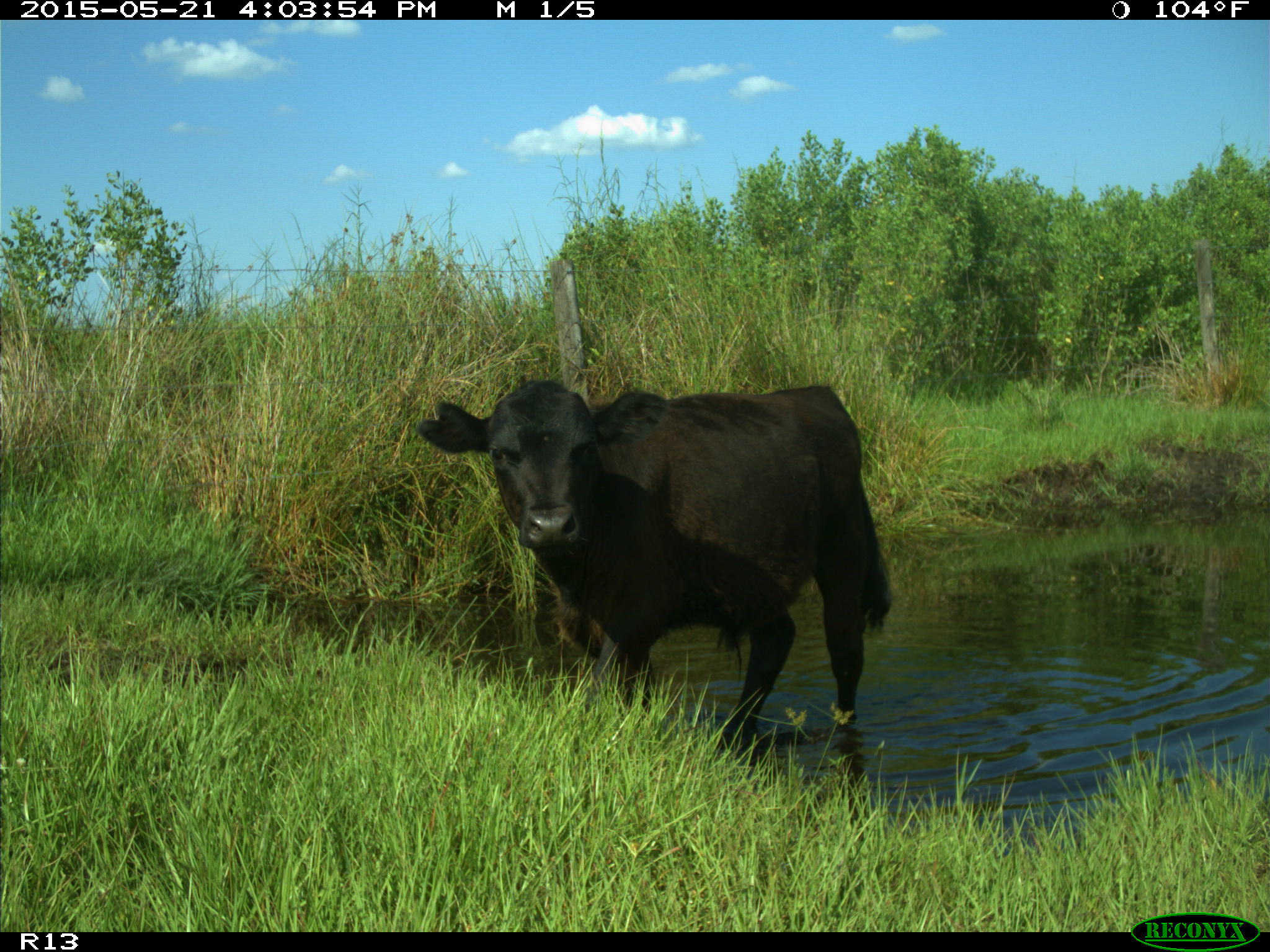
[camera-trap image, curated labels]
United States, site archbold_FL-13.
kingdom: Animalia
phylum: Chordata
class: Mammalia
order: Artiodactyla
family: Bovidae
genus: Bos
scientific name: Bos taurus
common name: domestic cow